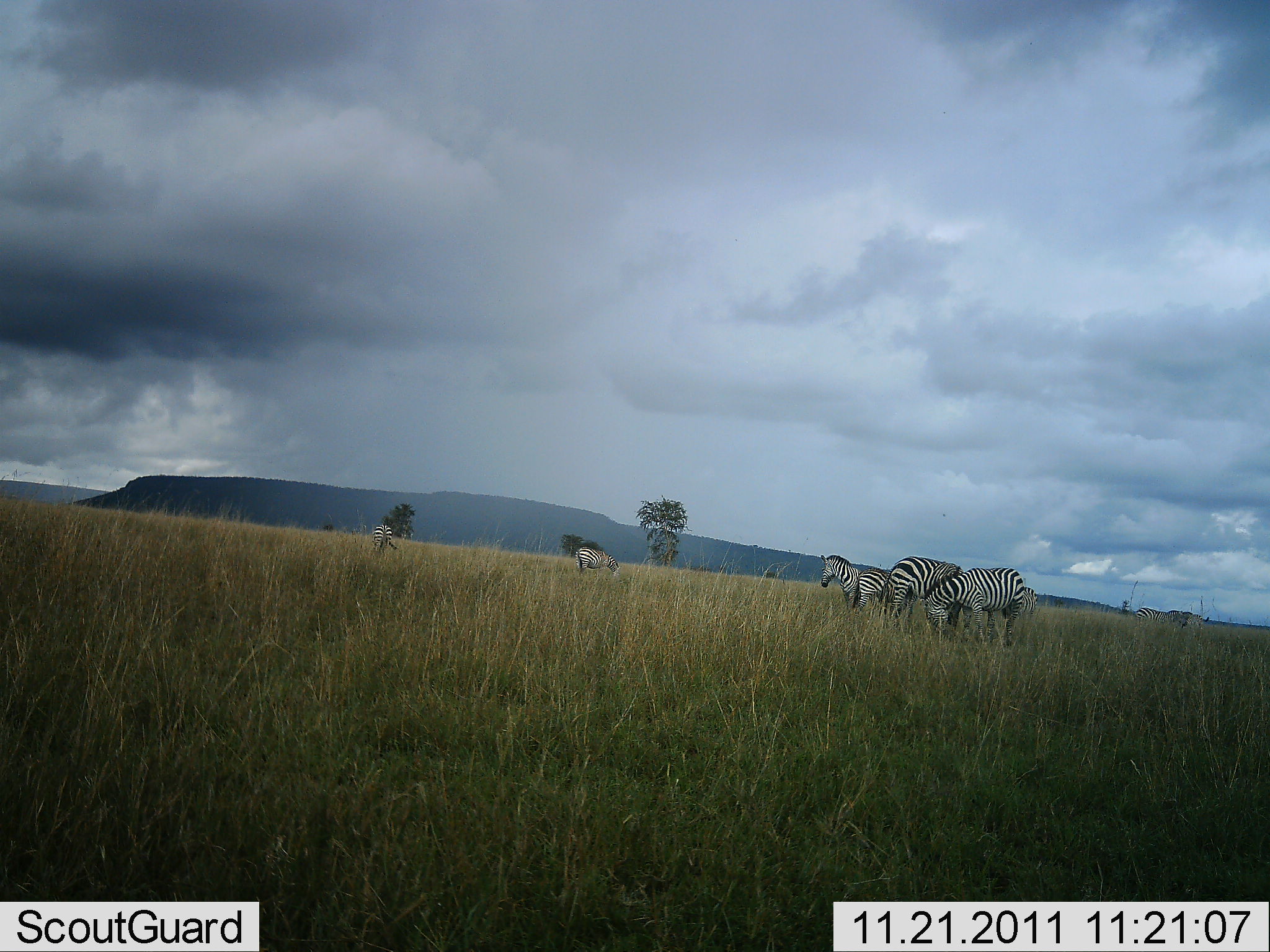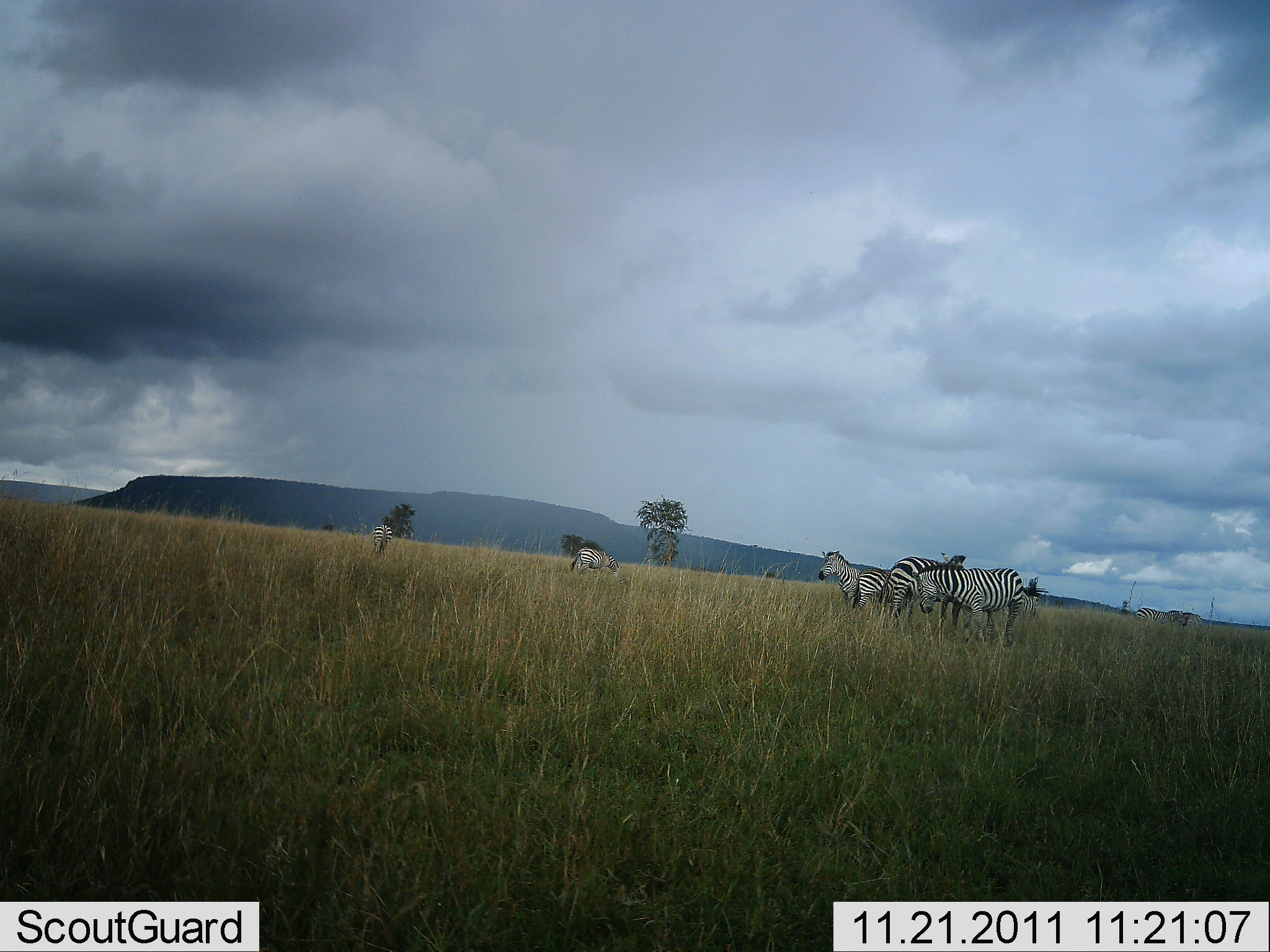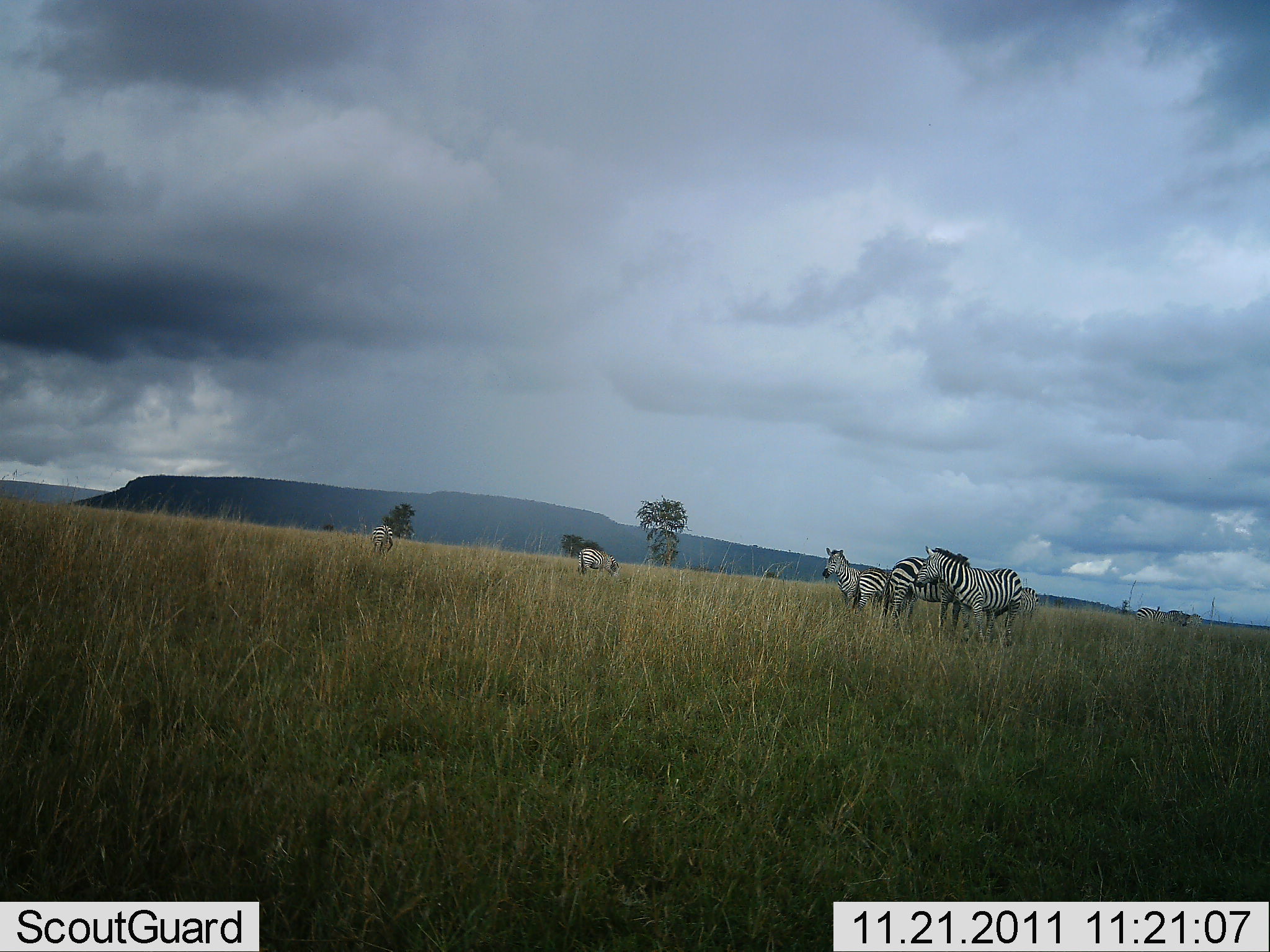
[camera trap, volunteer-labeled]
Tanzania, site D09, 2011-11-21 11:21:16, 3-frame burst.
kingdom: Animalia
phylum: Chordata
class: Mammalia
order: Perissodactyla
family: Equidae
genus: Equus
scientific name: Equus quagga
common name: plains zebra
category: zebra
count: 6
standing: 70%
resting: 0%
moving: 0%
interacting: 0%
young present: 0%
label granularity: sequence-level